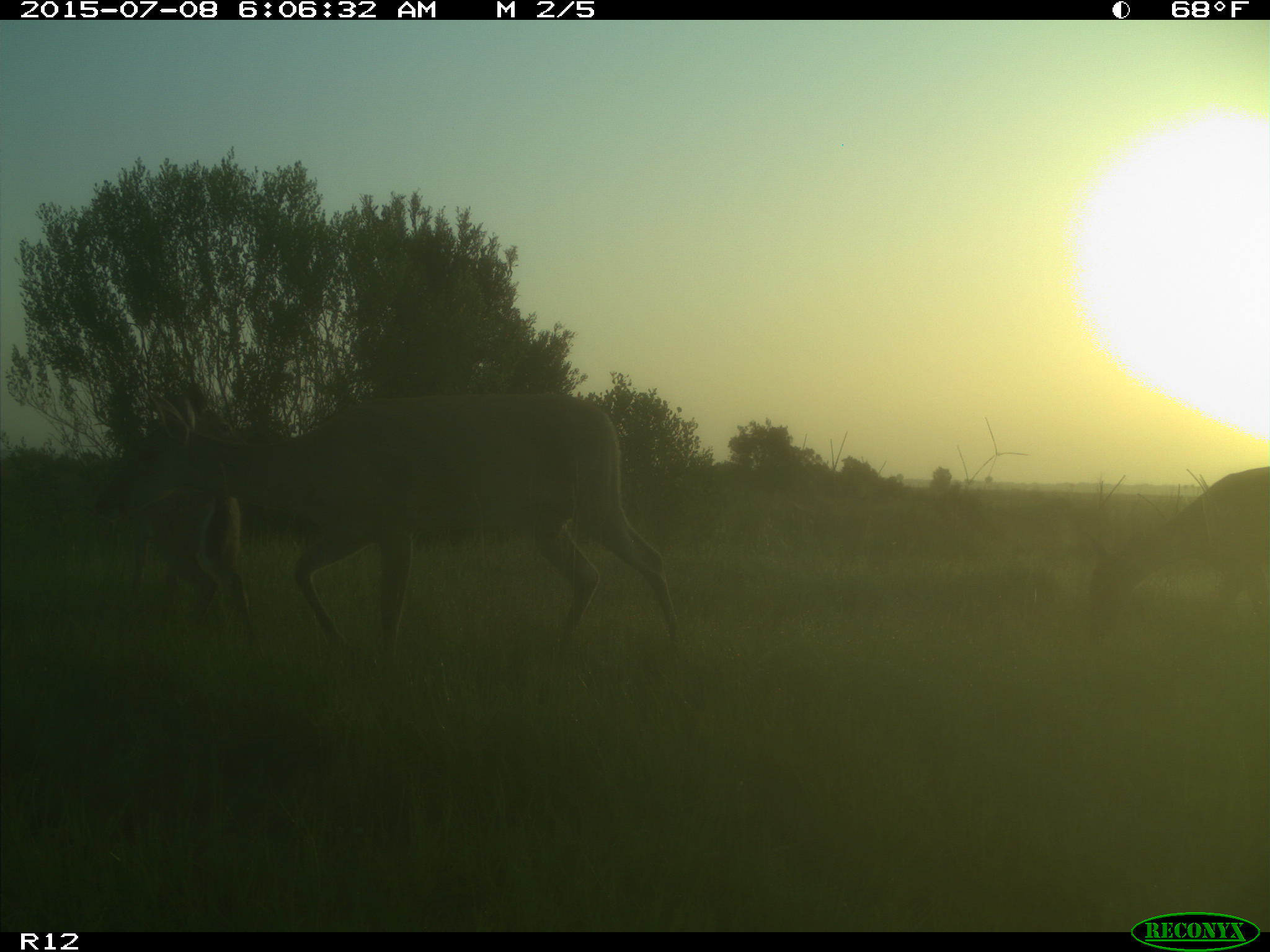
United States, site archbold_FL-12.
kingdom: Animalia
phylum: Chordata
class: Mammalia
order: Artiodactyla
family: Cervidae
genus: Odocoileus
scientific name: Odocoileus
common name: deer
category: unidentified deer